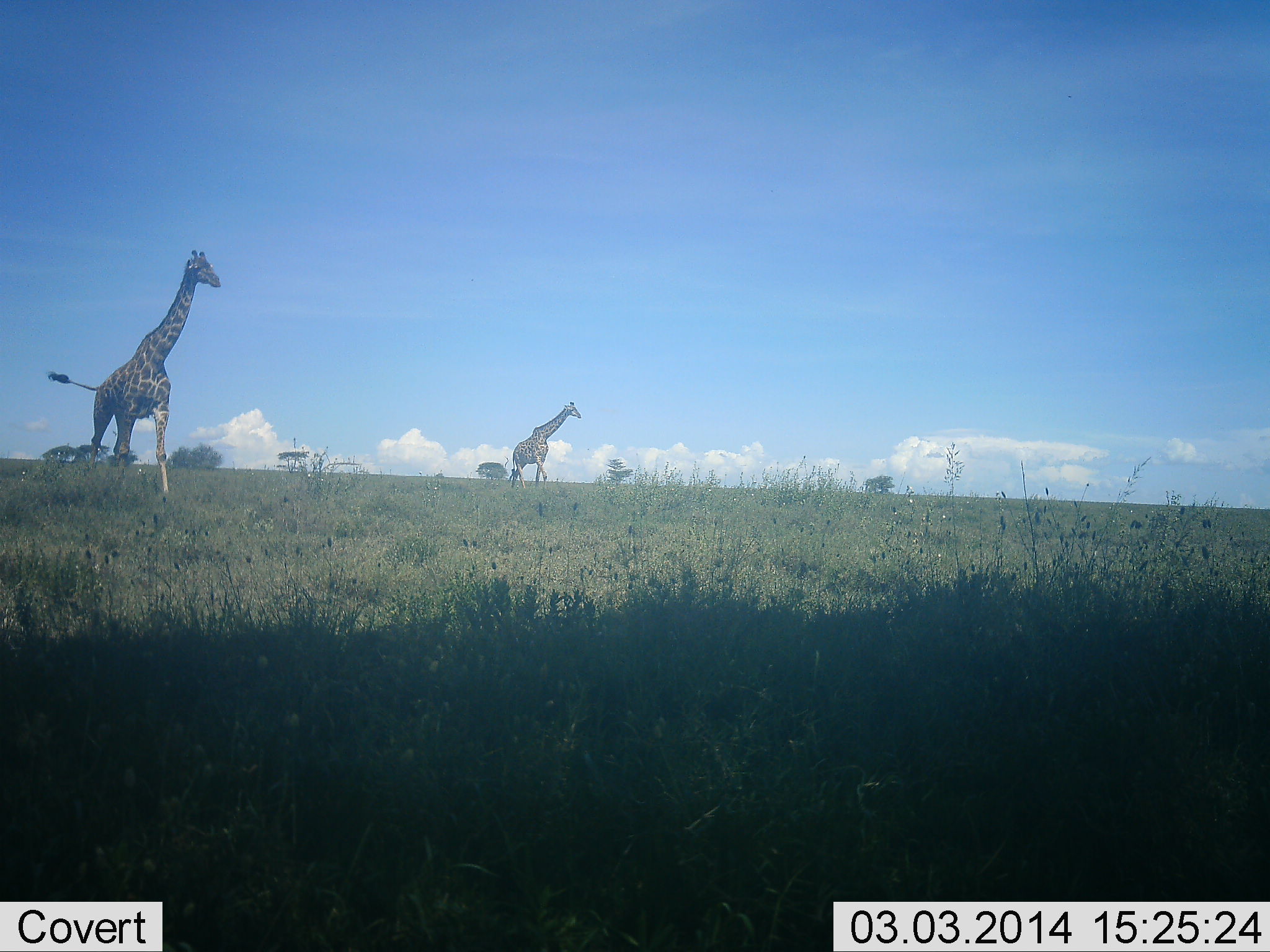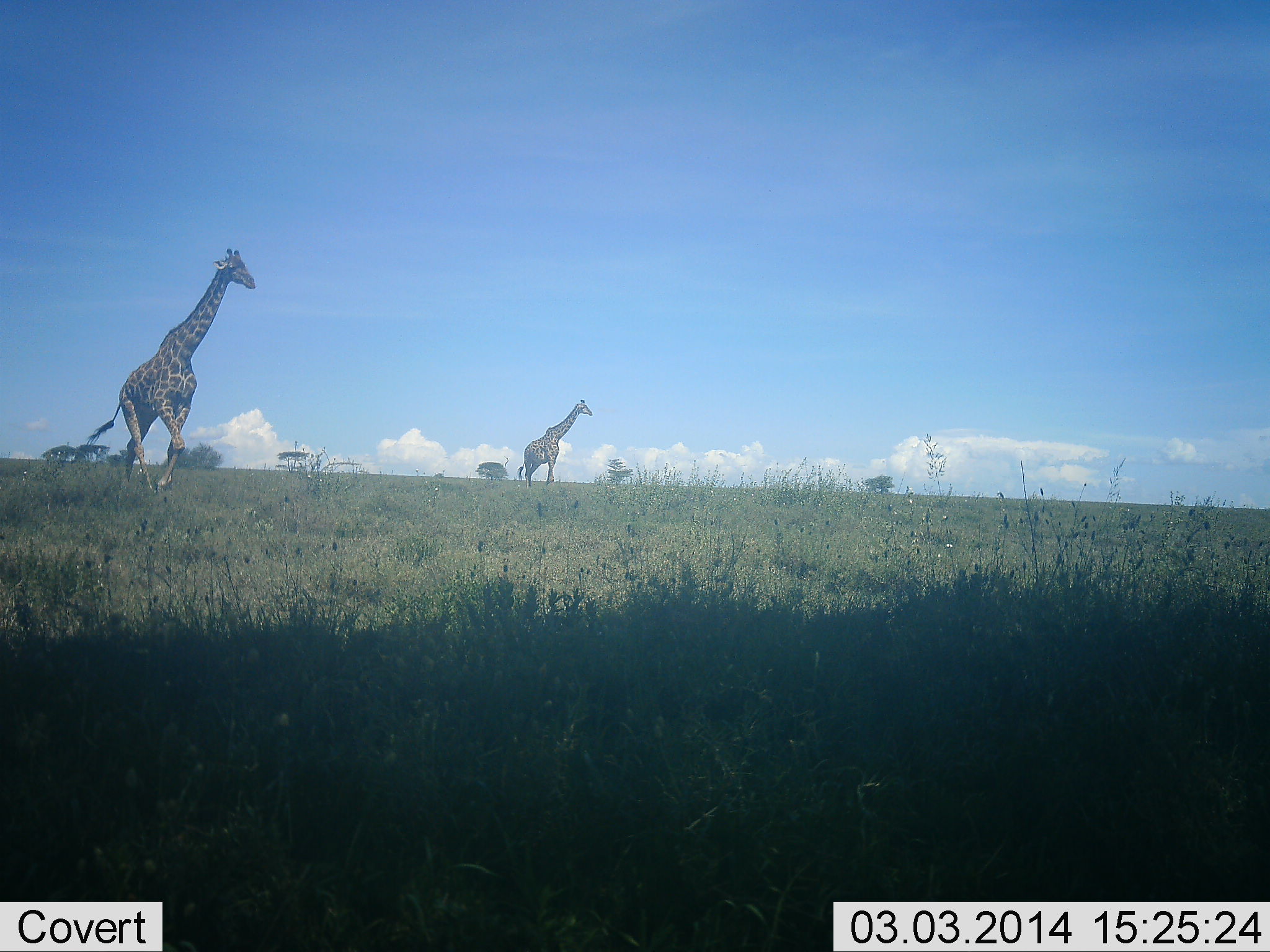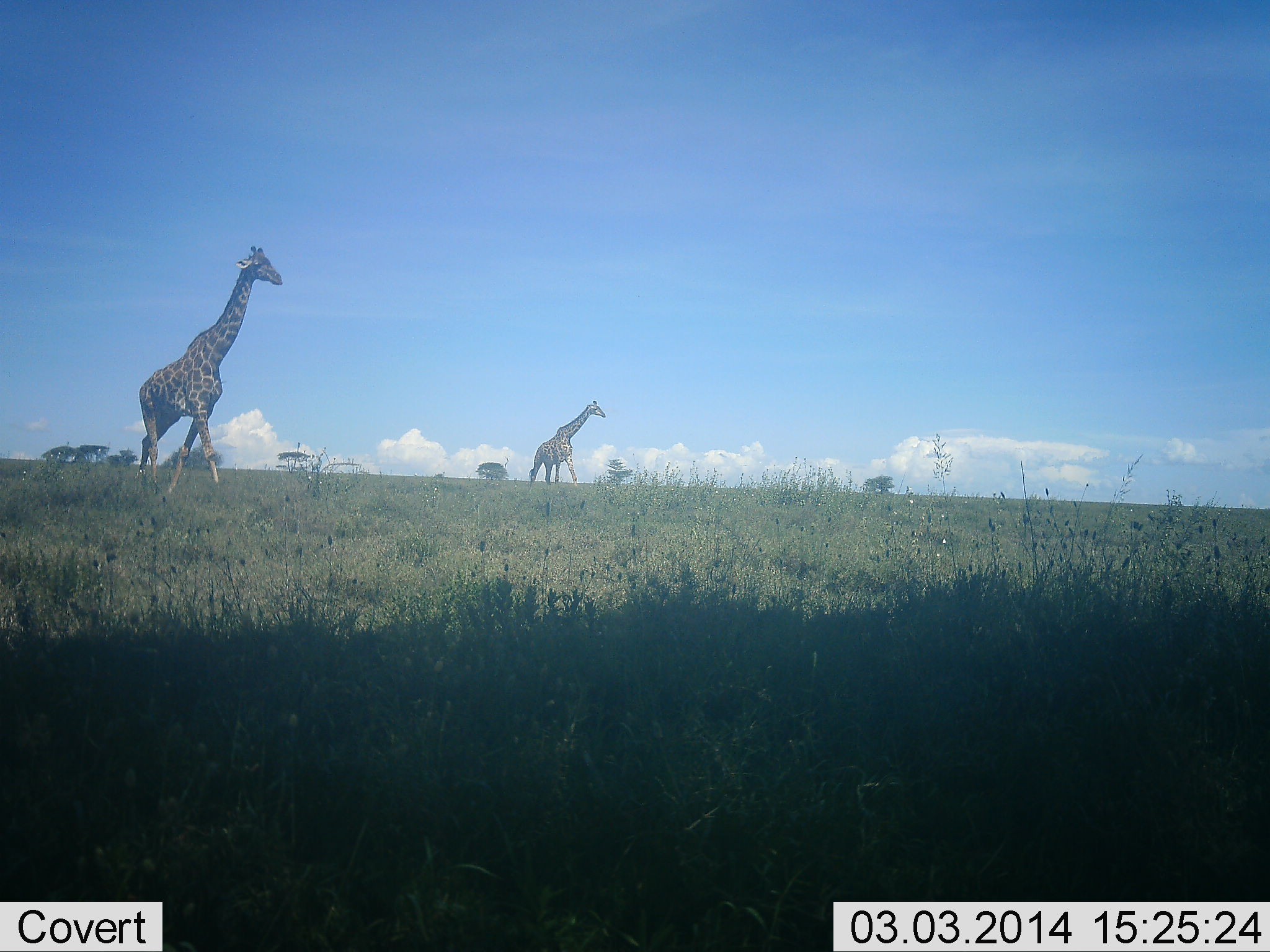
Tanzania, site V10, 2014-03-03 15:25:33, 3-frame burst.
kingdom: Animalia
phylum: Chordata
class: Mammalia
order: Artiodactyla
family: Giraffidae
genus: Giraffa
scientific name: Giraffa camelopardalis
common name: giraffe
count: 2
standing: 10%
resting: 0%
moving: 100%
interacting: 0%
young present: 0%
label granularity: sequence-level